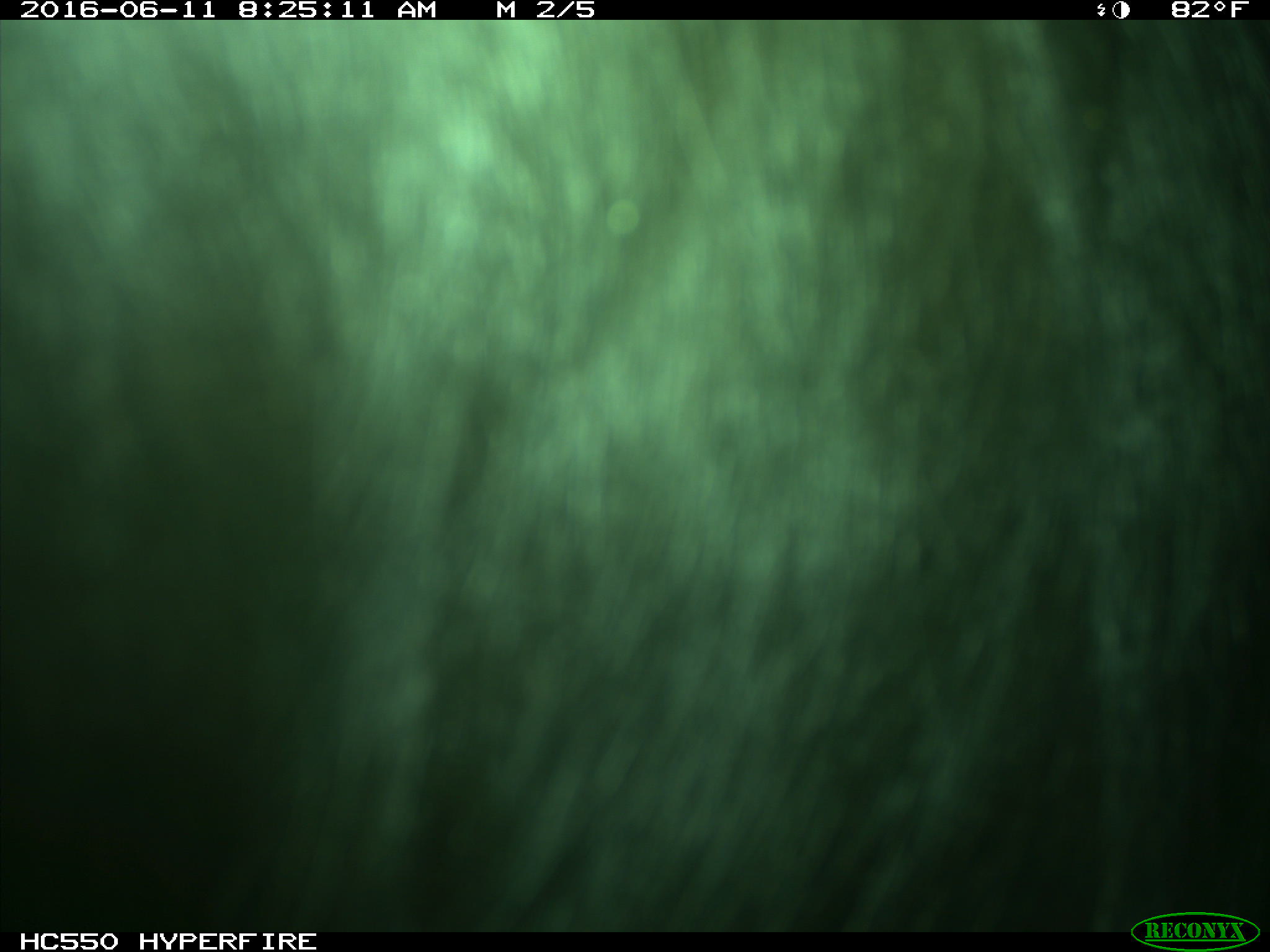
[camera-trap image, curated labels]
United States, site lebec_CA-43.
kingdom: Animalia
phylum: Chordata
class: Mammalia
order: Artiodactyla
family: Bovidae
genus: Bos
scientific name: Bos taurus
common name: domestic cow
Bos taurus (domestic cow).